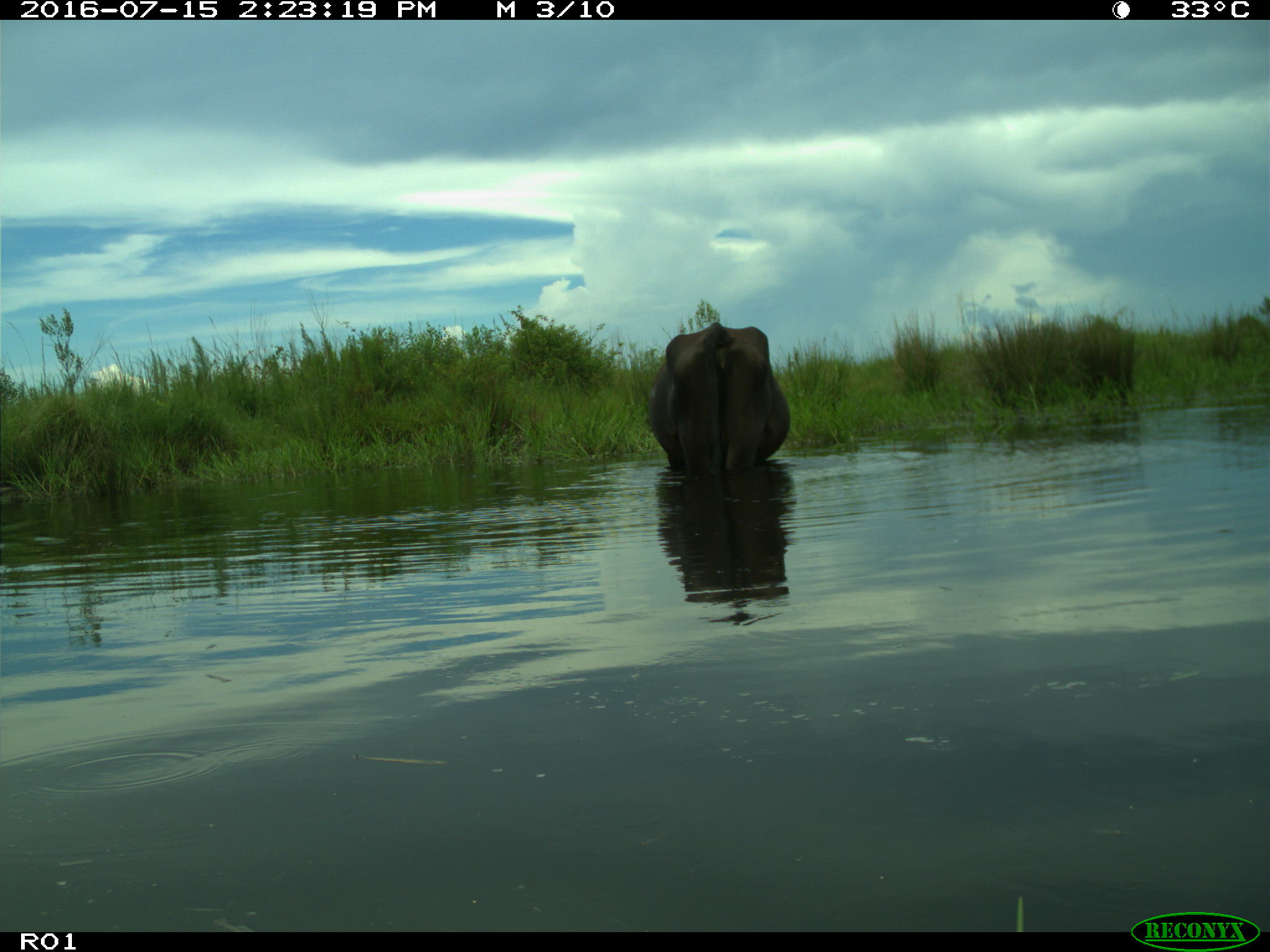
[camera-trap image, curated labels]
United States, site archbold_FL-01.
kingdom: Animalia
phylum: Chordata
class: Mammalia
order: Artiodactyla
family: Bovidae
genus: Bos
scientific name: Bos taurus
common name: domestic cow